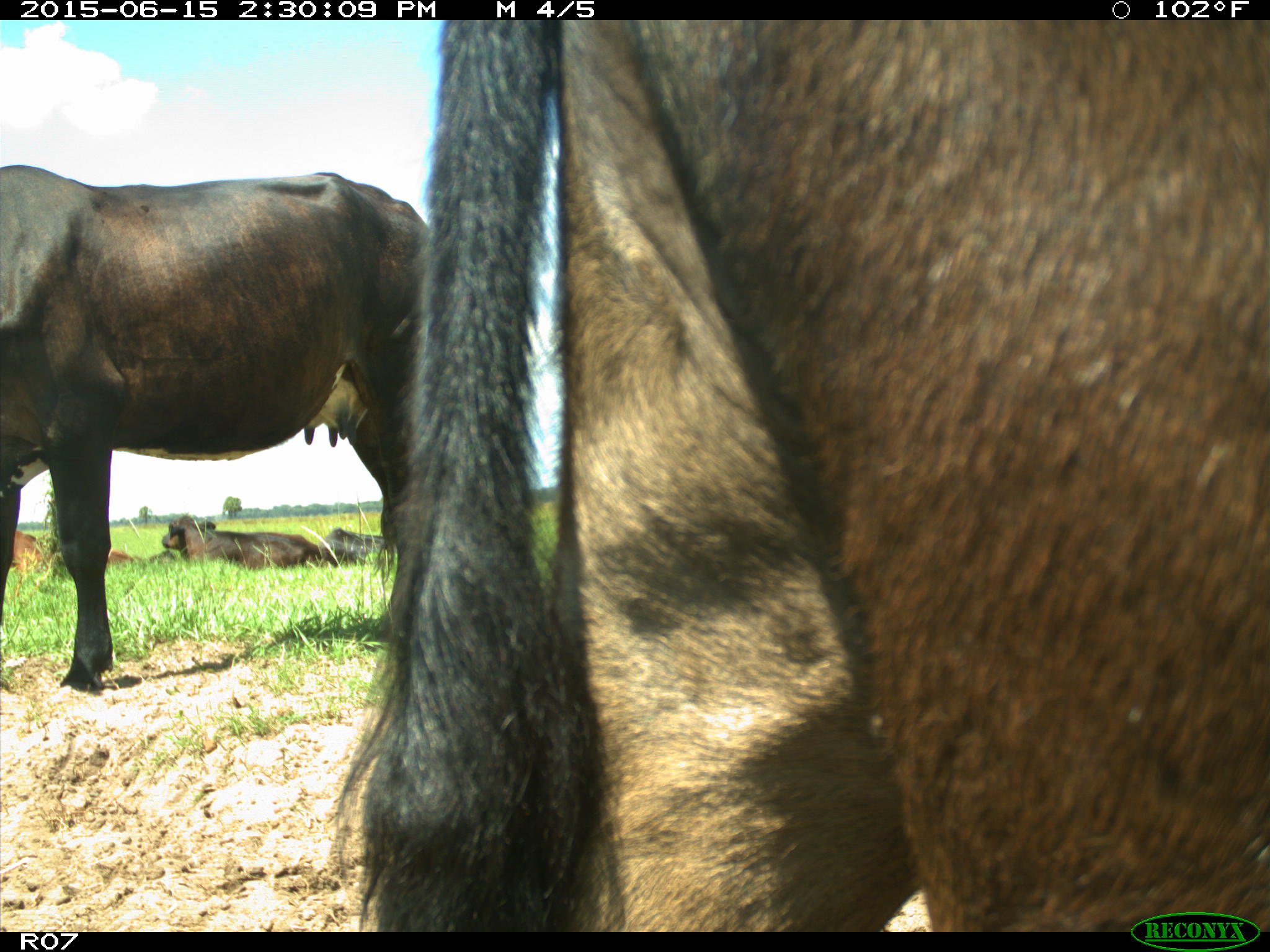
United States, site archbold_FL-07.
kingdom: Animalia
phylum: Chordata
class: Mammalia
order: Artiodactyla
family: Bovidae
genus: Bos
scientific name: Bos taurus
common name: domestic cow